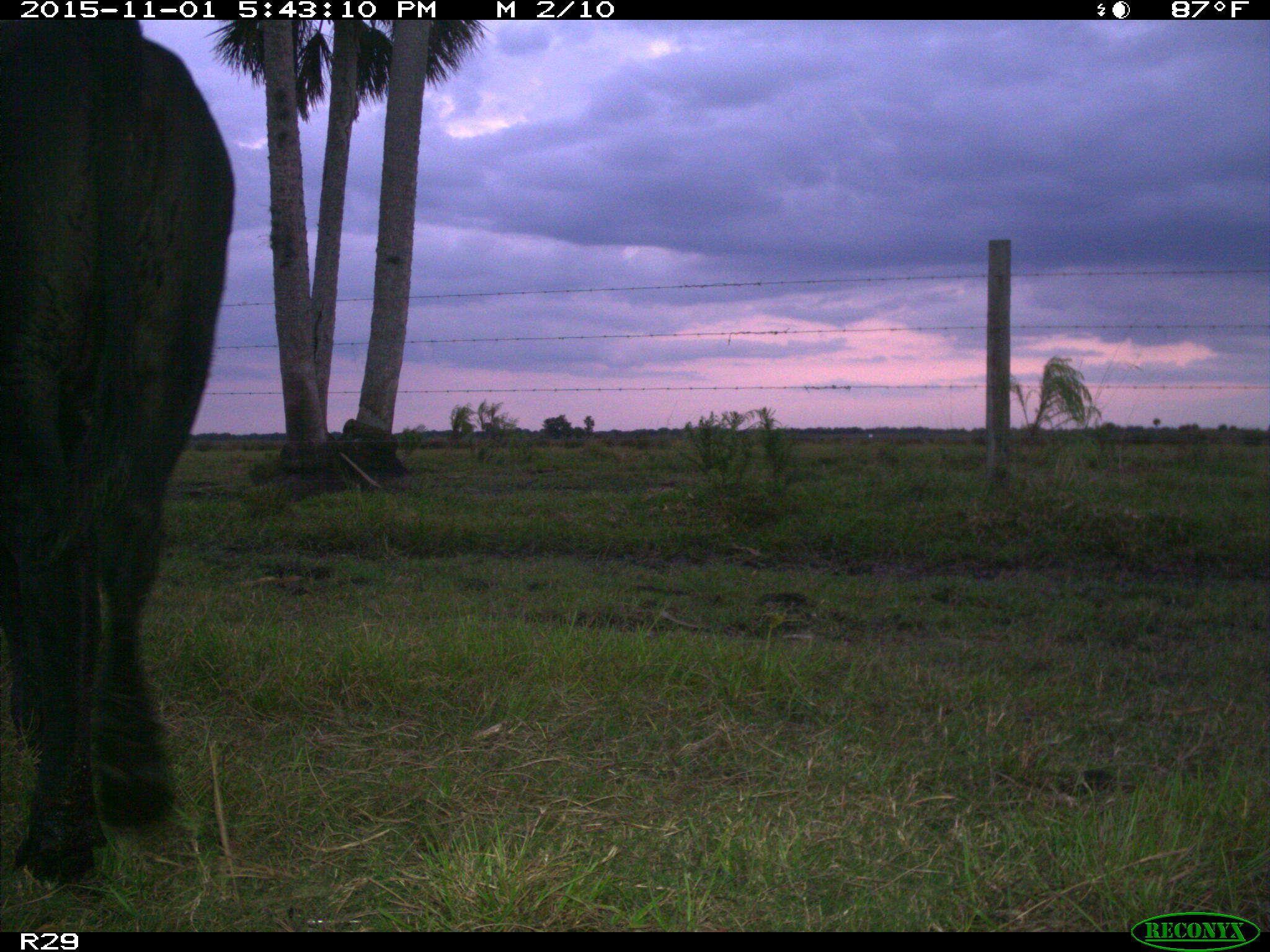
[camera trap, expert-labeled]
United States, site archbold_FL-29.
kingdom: Animalia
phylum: Chordata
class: Mammalia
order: Artiodactyla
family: Bovidae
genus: Bos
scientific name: Bos taurus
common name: domestic cow